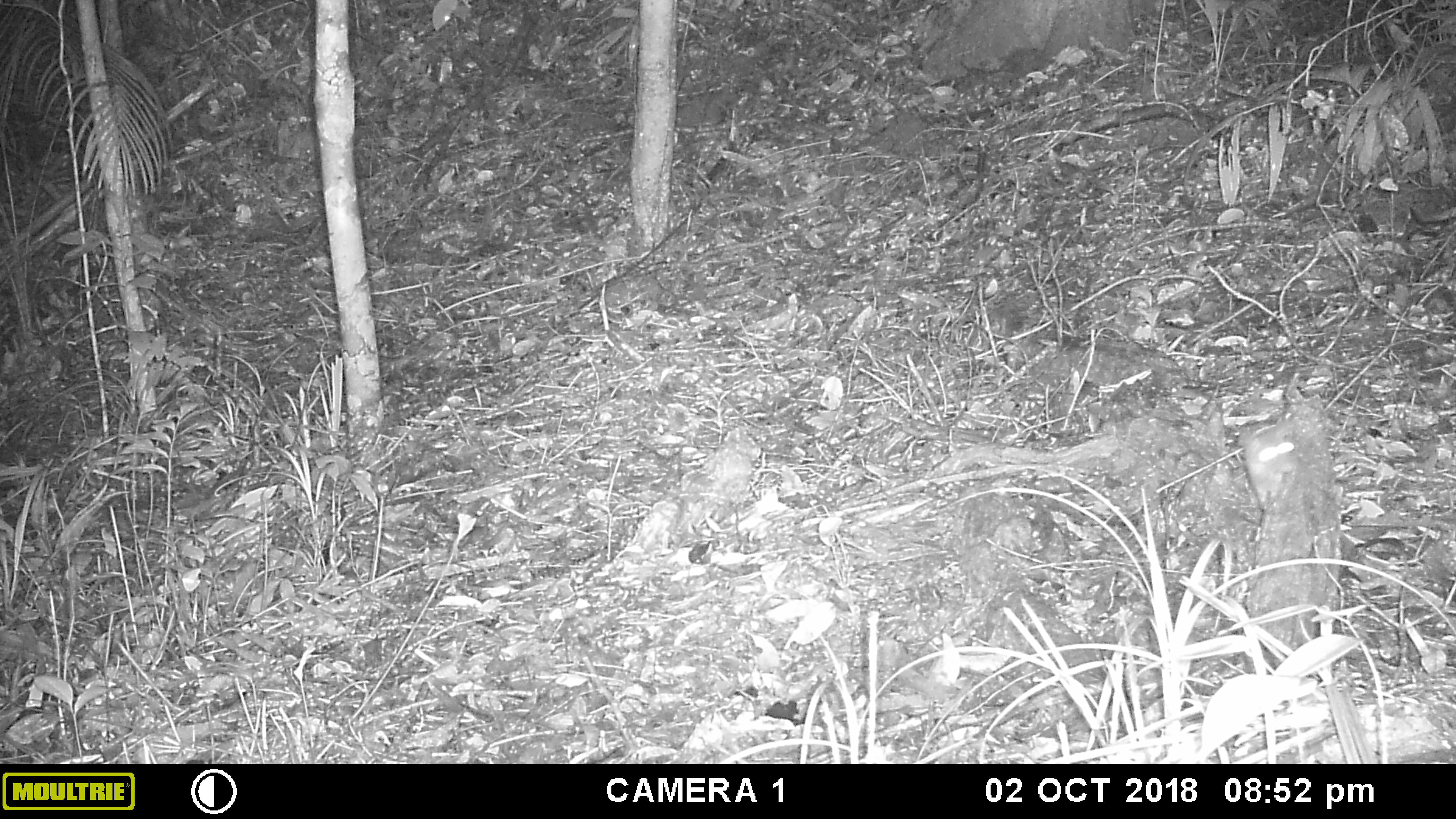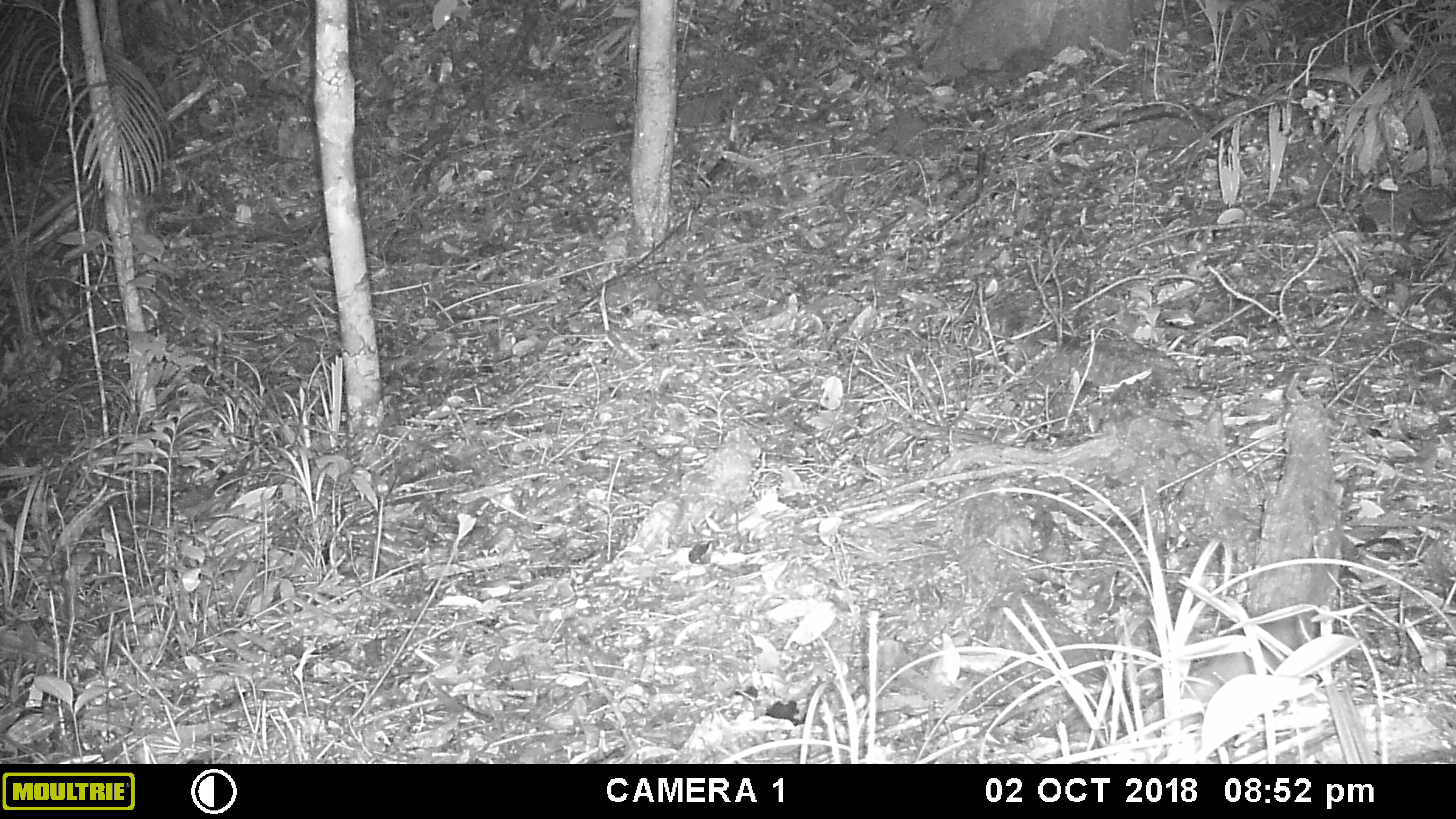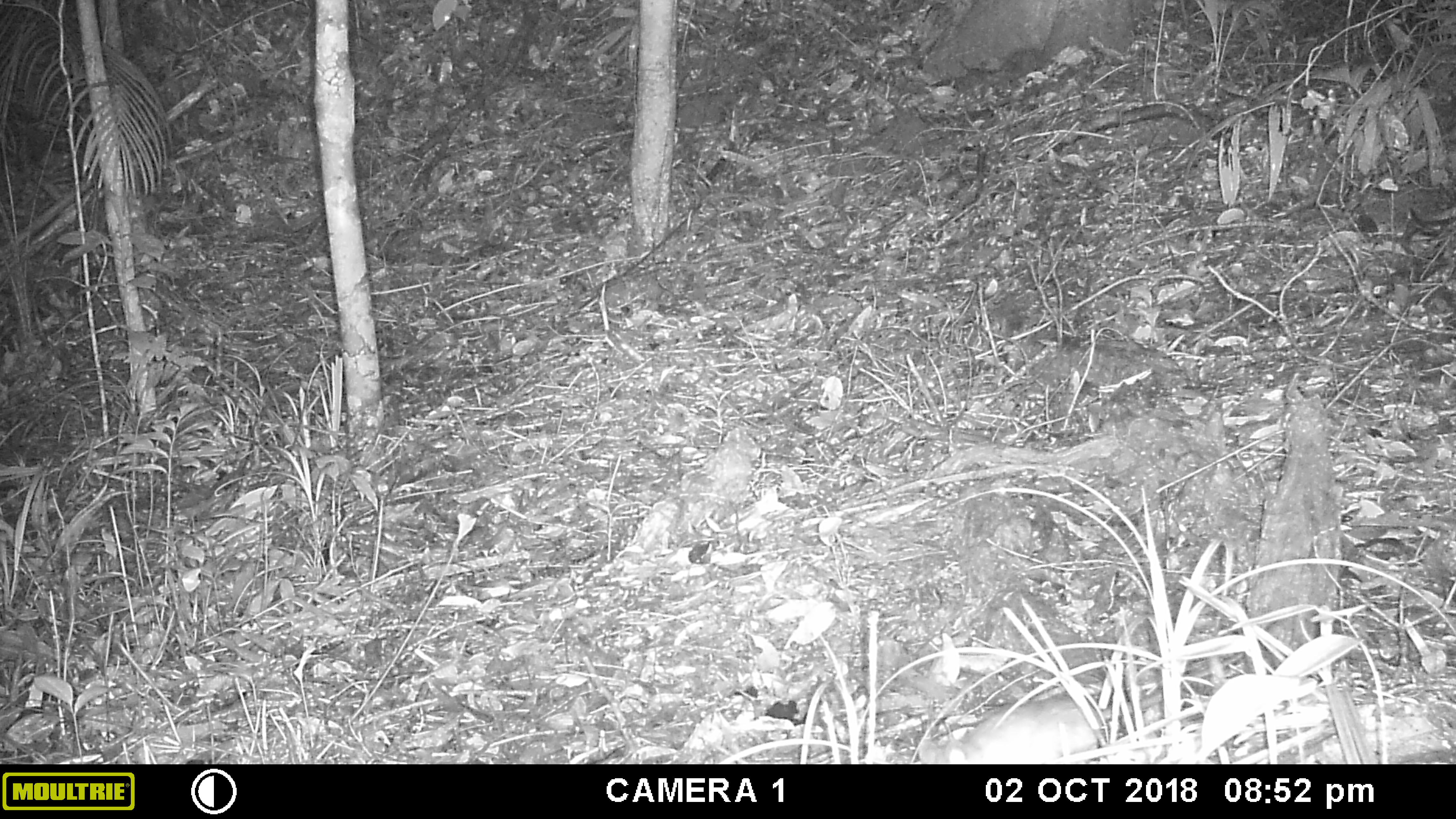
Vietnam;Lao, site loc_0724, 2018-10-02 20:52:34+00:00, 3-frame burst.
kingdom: Animalia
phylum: Chordata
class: Mammalia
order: Rodentia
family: Muridae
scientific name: Muridae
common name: old-world mice and rats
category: unidentified murid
Unidentified murid (old-world mice and rats) (Muridae). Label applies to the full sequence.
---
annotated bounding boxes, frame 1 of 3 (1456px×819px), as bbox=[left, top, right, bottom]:
unidentified murid: bbox=[1236, 415, 1298, 507]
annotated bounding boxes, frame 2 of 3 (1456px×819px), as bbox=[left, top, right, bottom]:
unidentified murid: bbox=[1171, 645, 1255, 702]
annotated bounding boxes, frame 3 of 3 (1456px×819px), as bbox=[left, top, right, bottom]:
unidentified murid: bbox=[915, 695, 1099, 762]